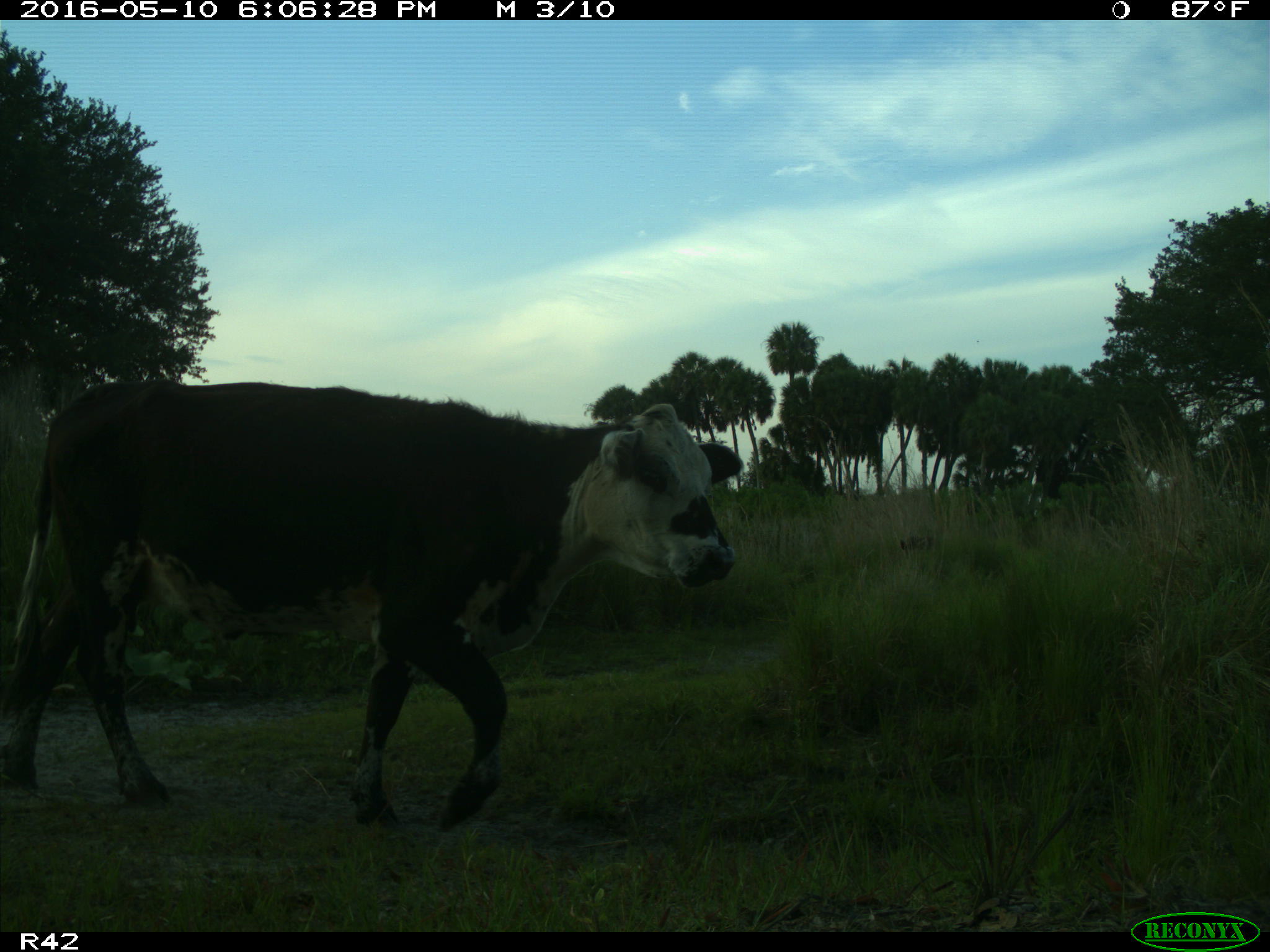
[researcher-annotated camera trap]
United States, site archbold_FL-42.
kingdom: Animalia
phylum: Chordata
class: Mammalia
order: Artiodactyla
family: Bovidae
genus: Bos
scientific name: Bos taurus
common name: domestic cow